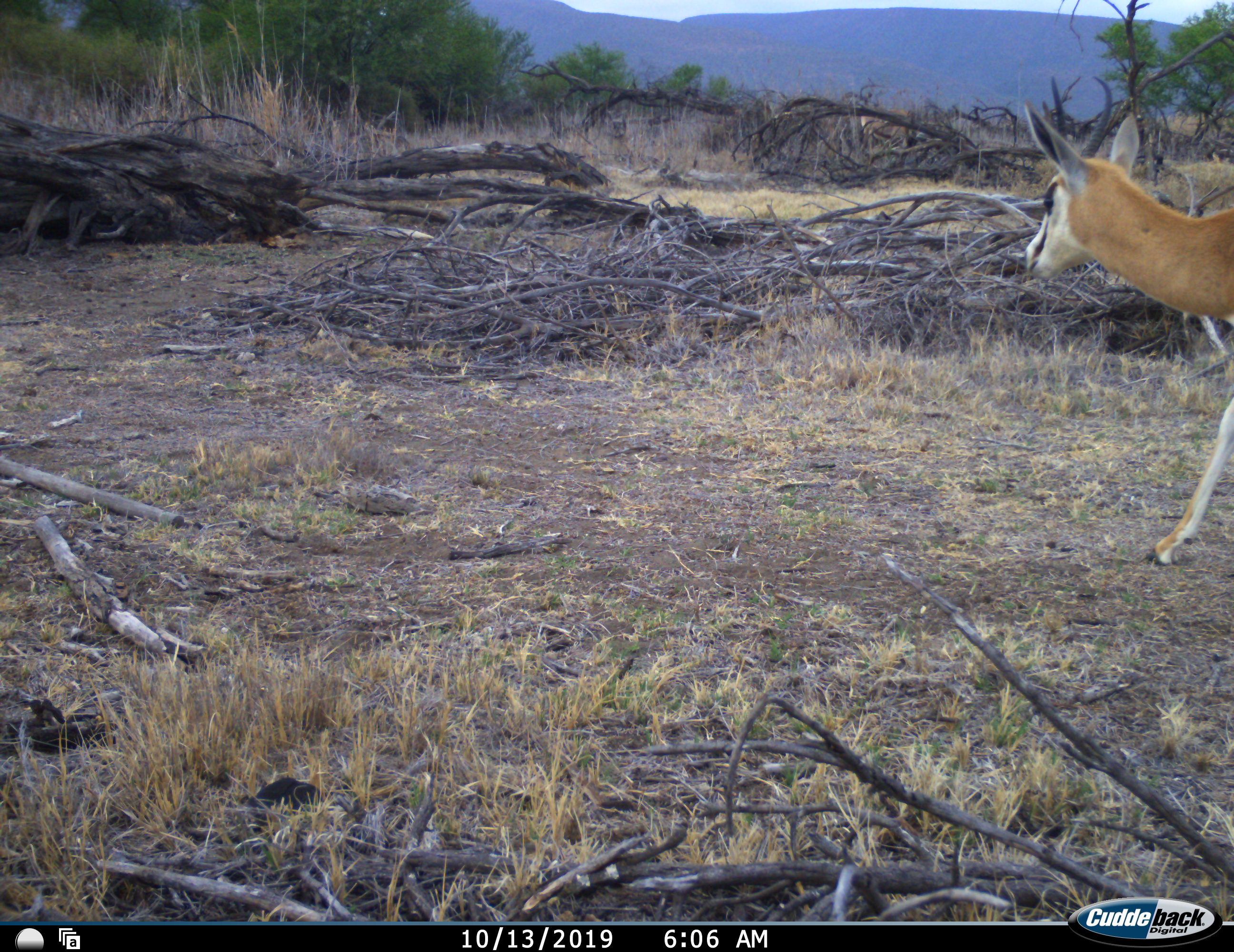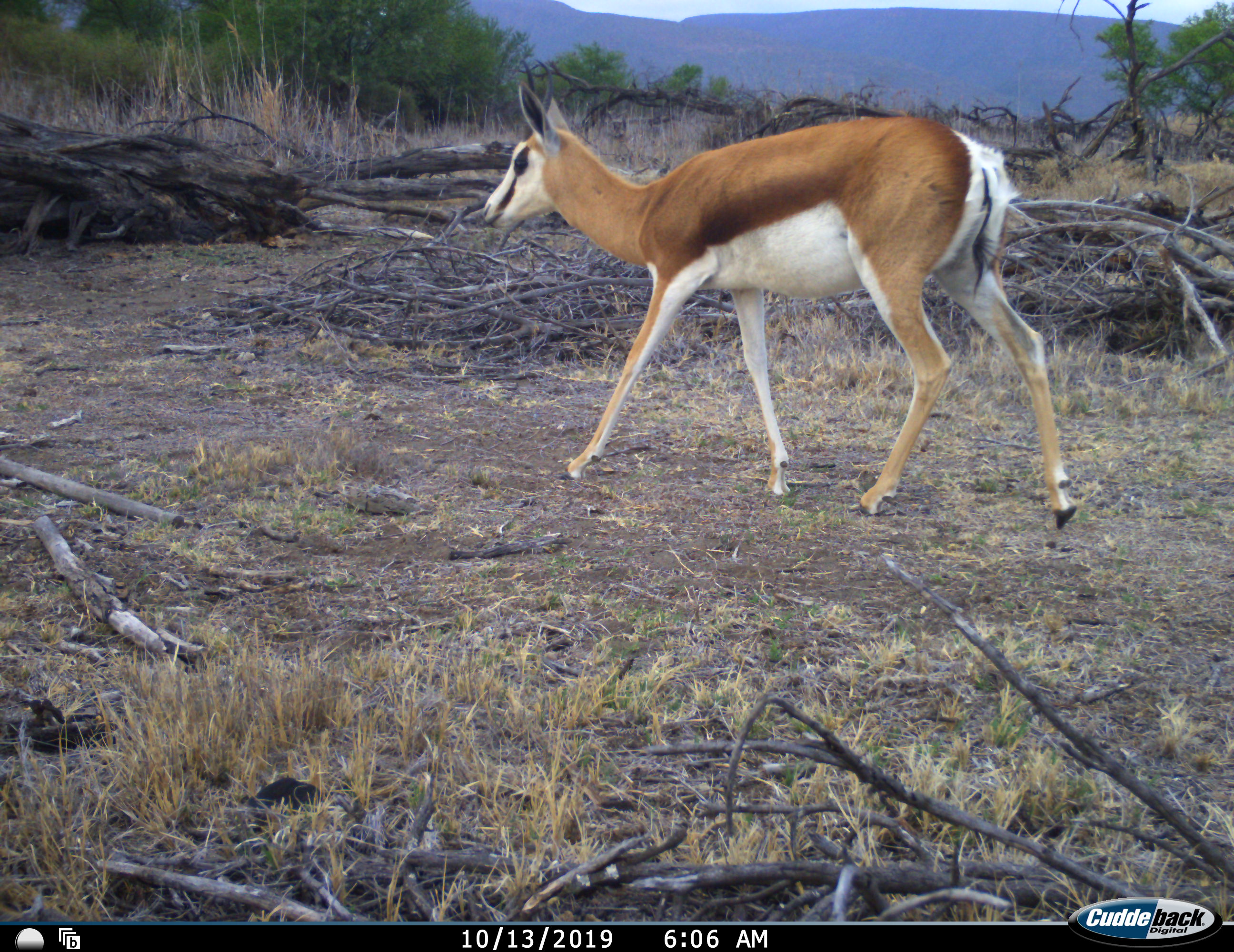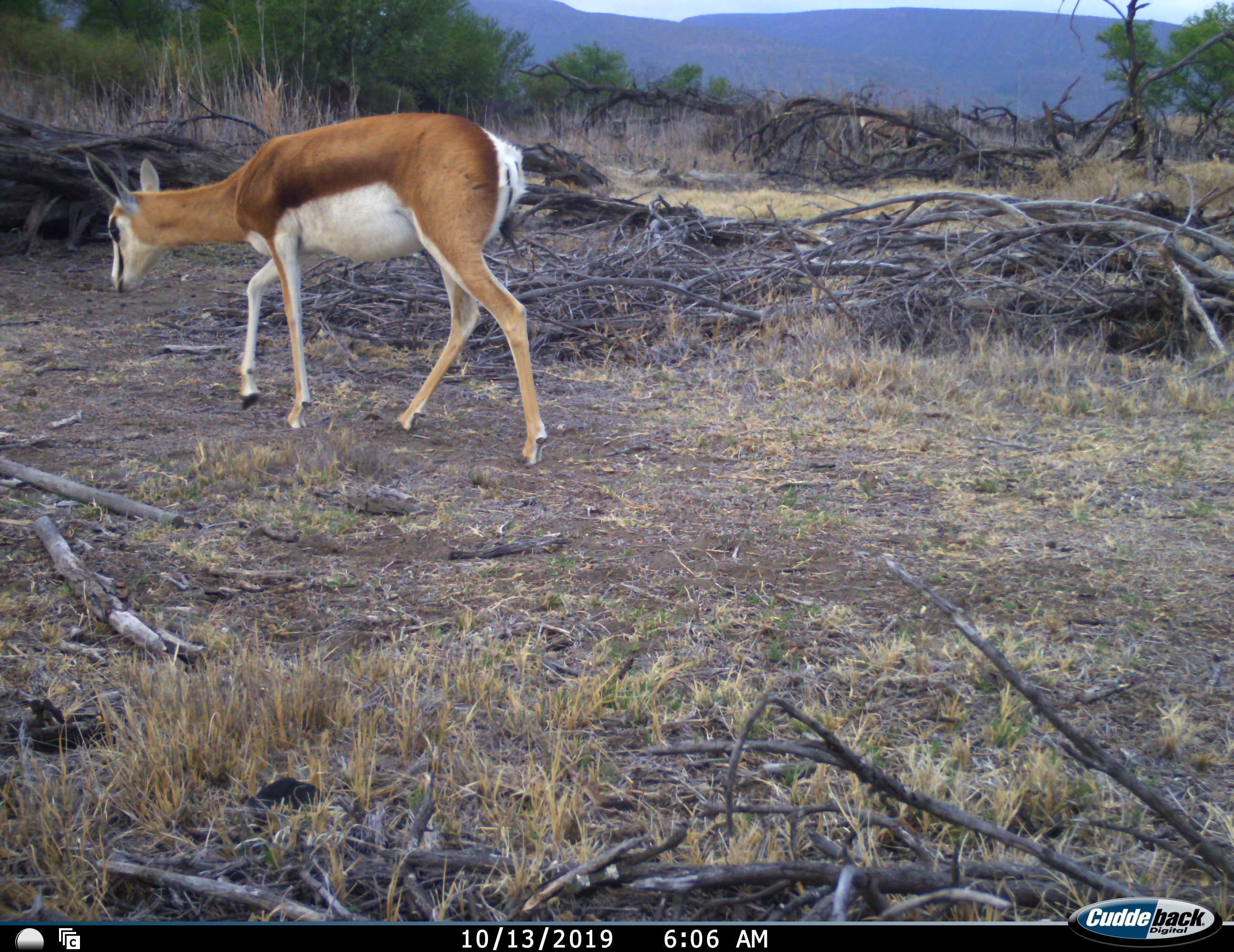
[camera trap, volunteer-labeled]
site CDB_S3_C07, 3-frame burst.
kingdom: Animalia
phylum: Chordata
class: Mammalia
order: Artiodactyla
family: Bovidae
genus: Antidorcas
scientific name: Antidorcas marsupialis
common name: springbok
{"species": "springbok (Antidorcas marsupialis)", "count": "1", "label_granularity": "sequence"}